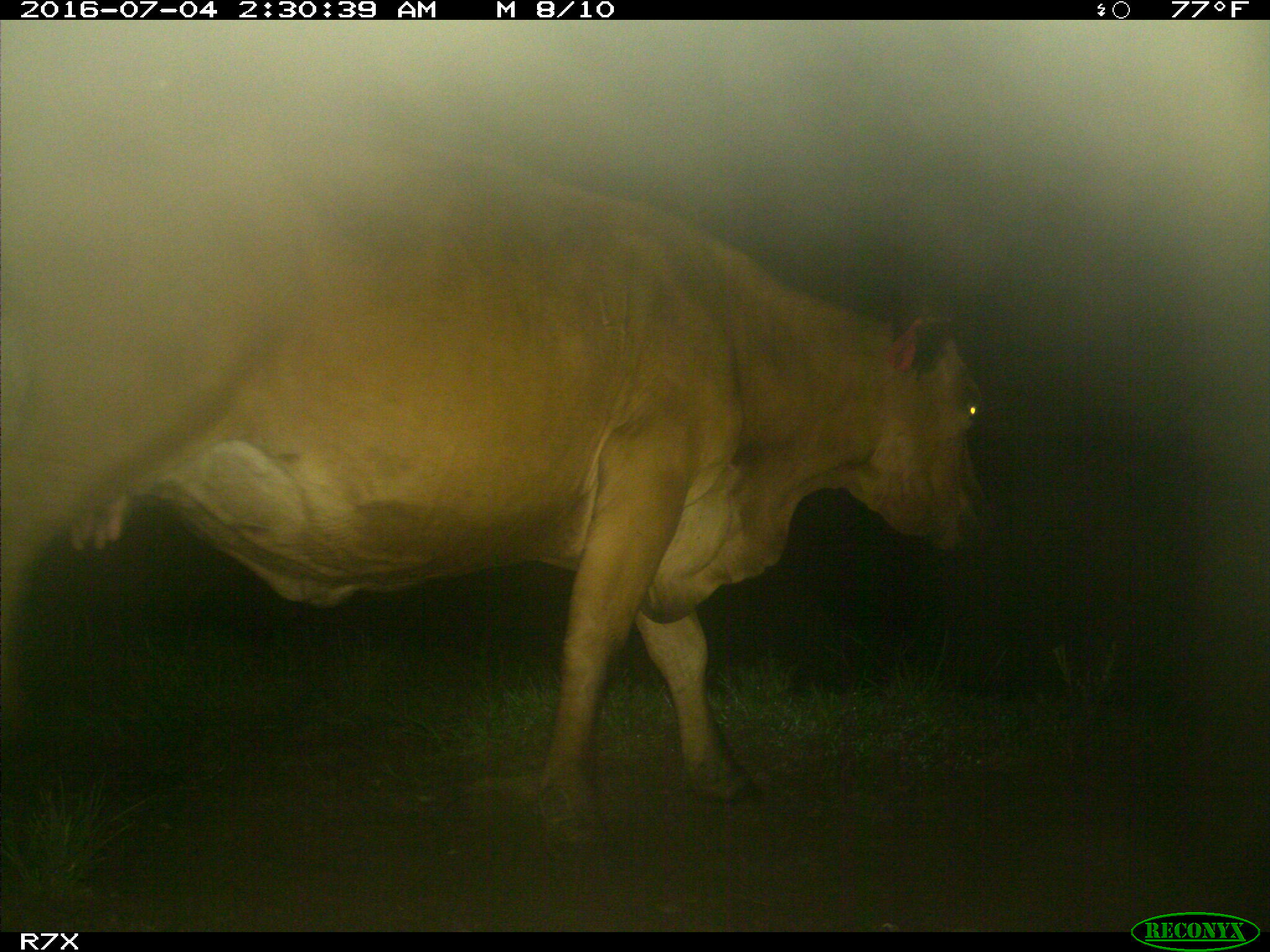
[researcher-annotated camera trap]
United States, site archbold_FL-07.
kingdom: Animalia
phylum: Chordata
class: Mammalia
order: Artiodactyla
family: Bovidae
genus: Bos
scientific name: Bos taurus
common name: domestic cow